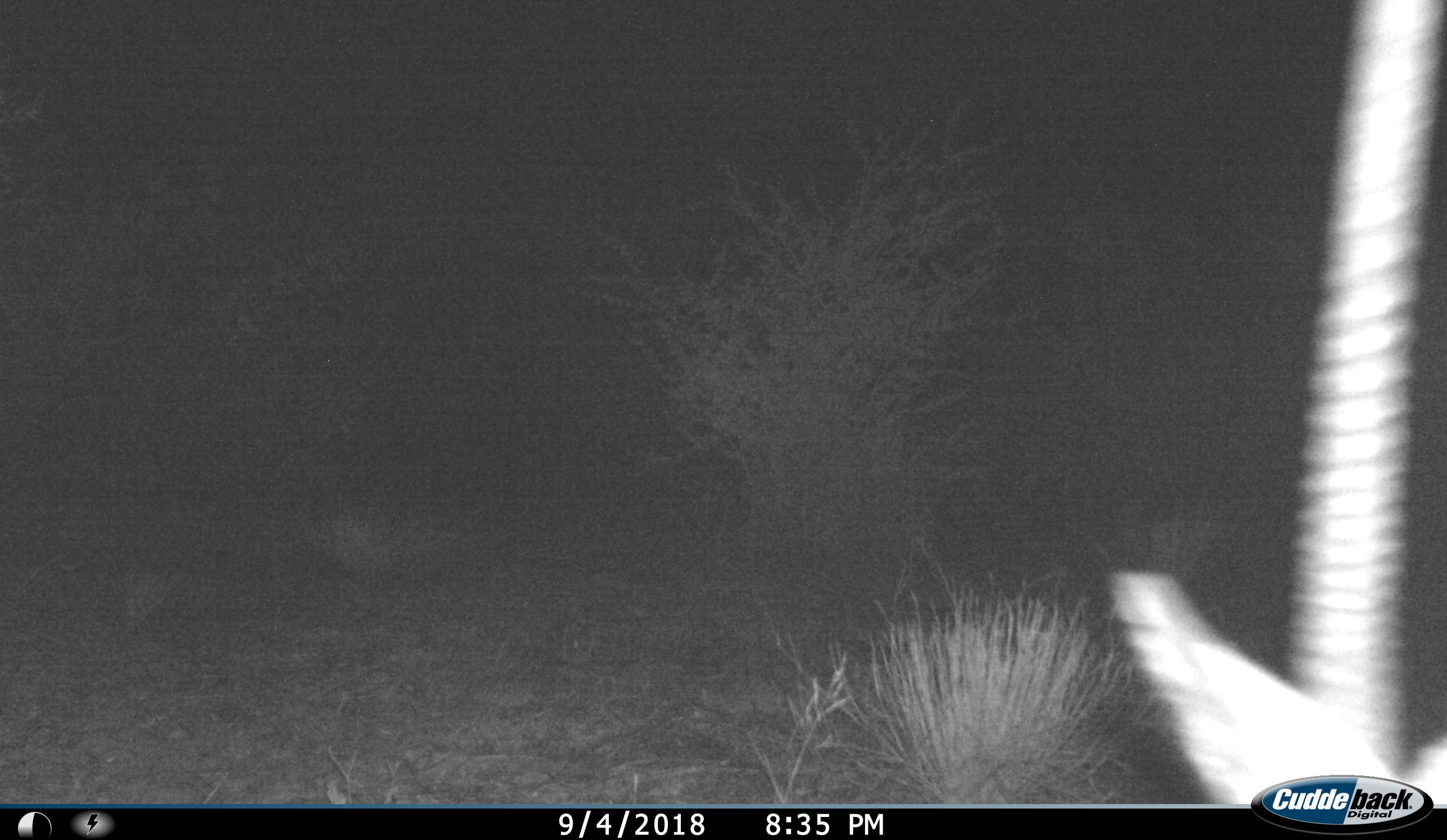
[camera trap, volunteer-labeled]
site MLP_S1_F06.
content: unidentified animal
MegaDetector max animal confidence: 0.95